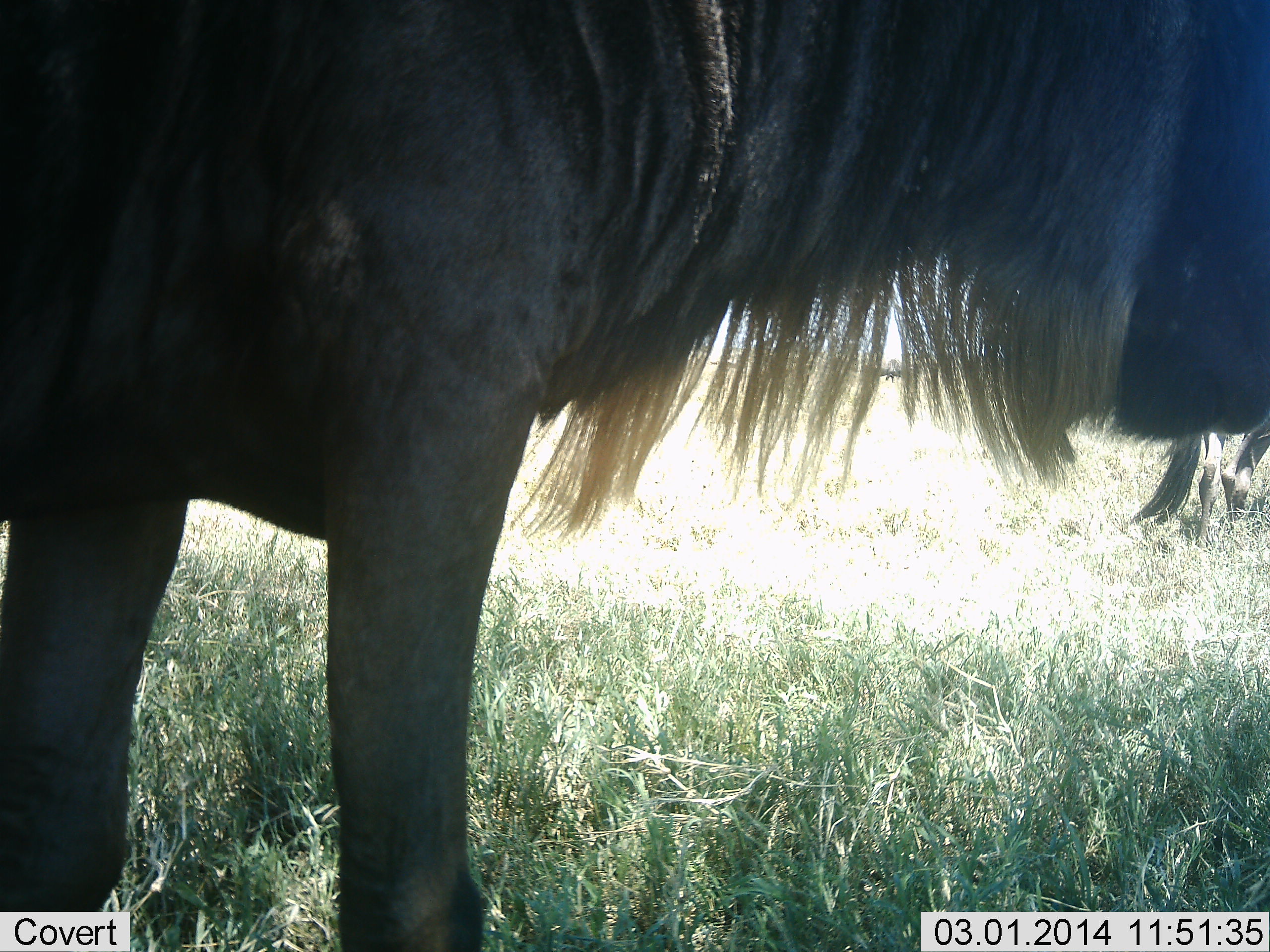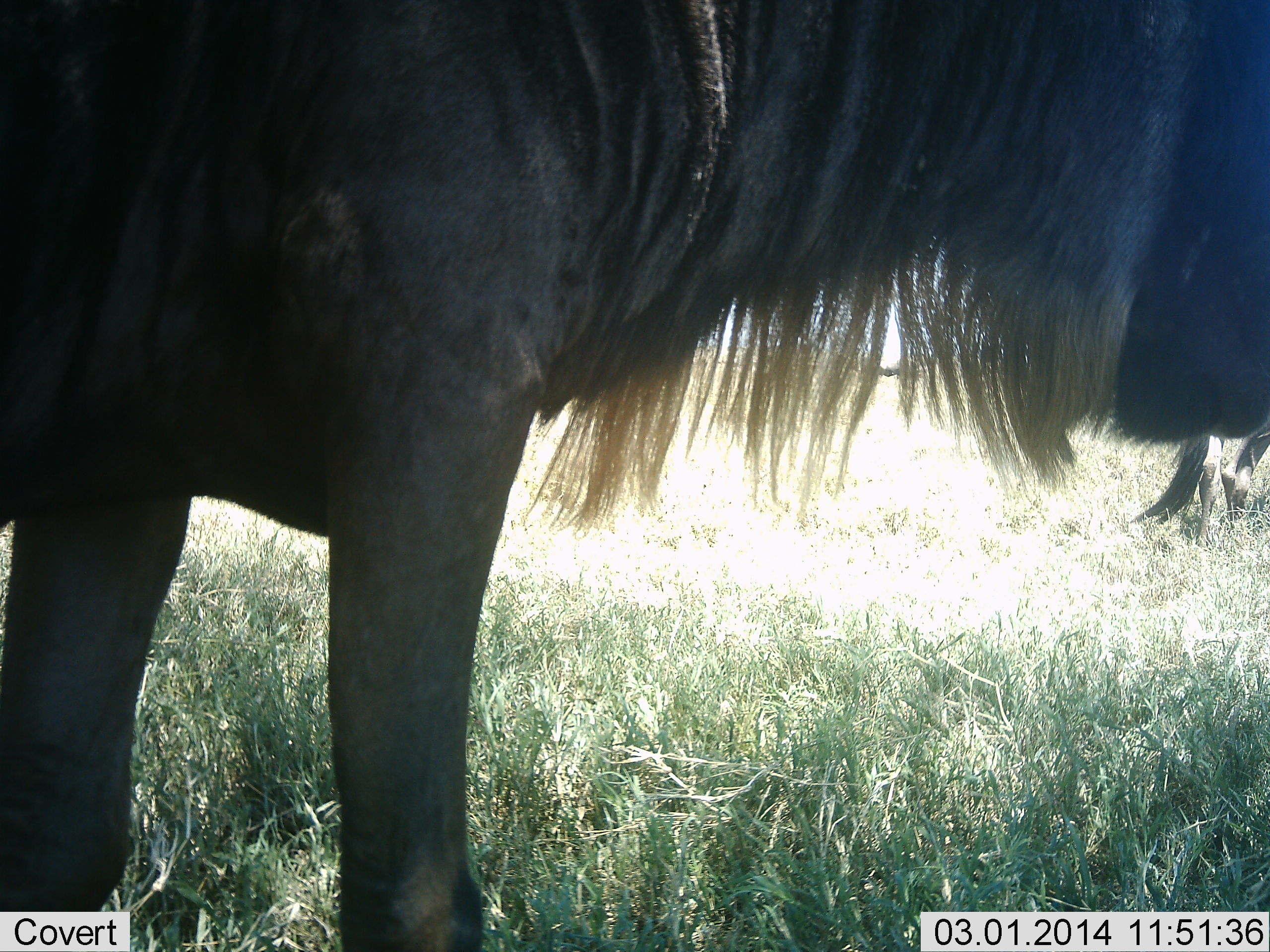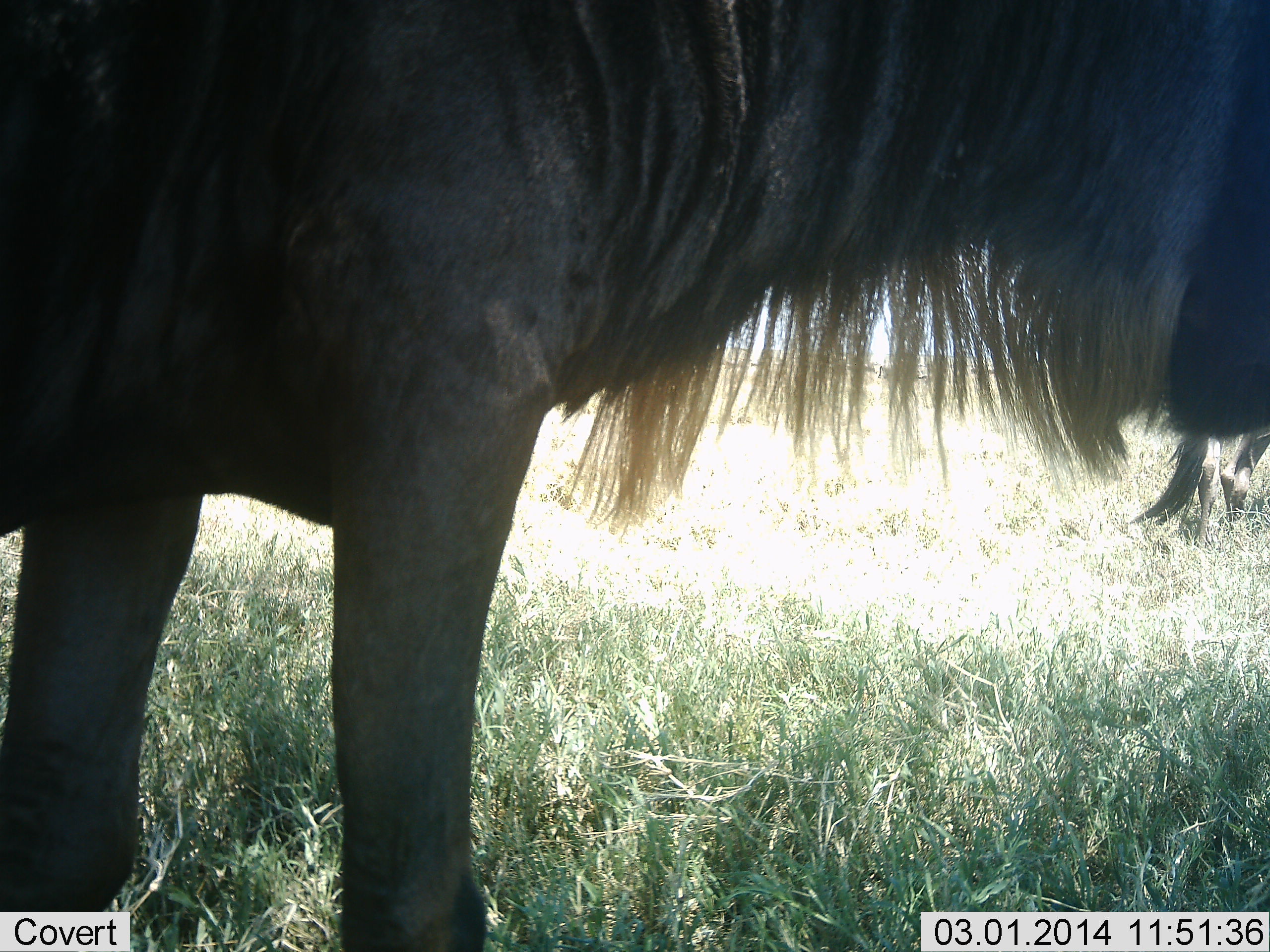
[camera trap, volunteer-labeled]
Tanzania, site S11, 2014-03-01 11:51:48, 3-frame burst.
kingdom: Animalia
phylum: Chordata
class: Mammalia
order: Artiodactyla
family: Bovidae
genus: Connochaetes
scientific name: Connochaetes taurinus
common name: blue wildebeest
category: wildebeest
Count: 2.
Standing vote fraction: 100%.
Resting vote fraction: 0%.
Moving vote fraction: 0%.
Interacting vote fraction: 0%.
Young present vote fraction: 0%.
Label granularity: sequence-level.